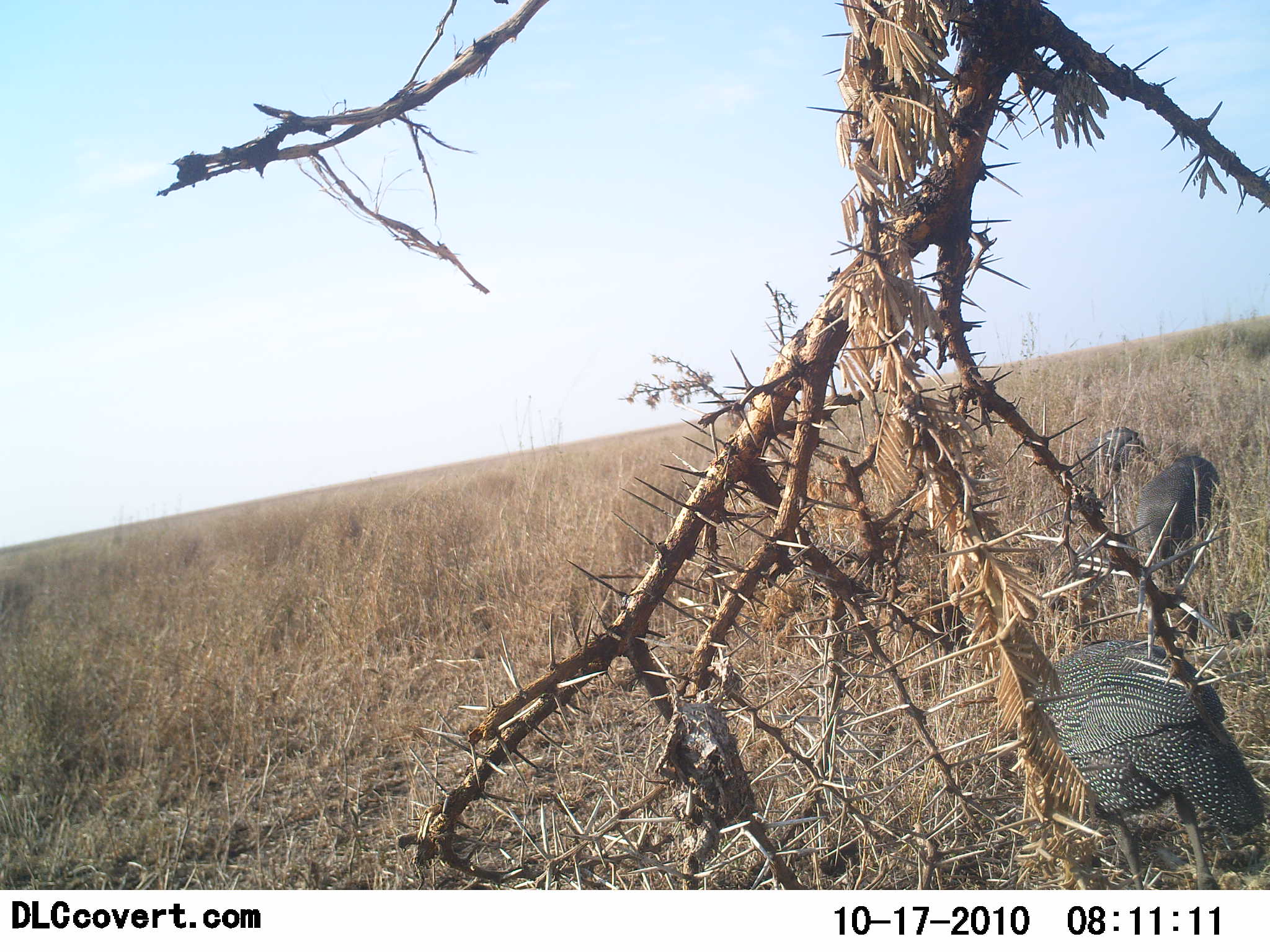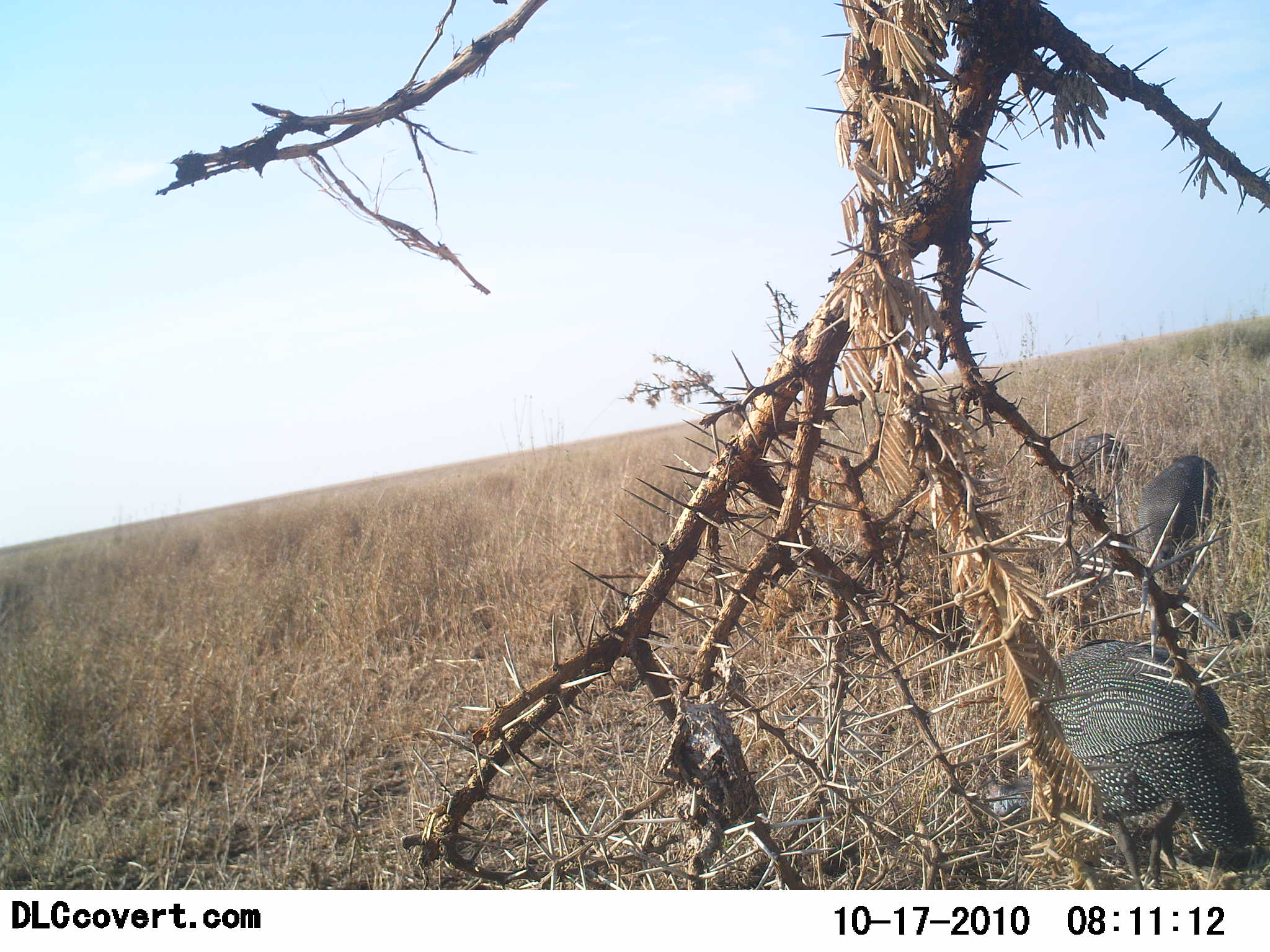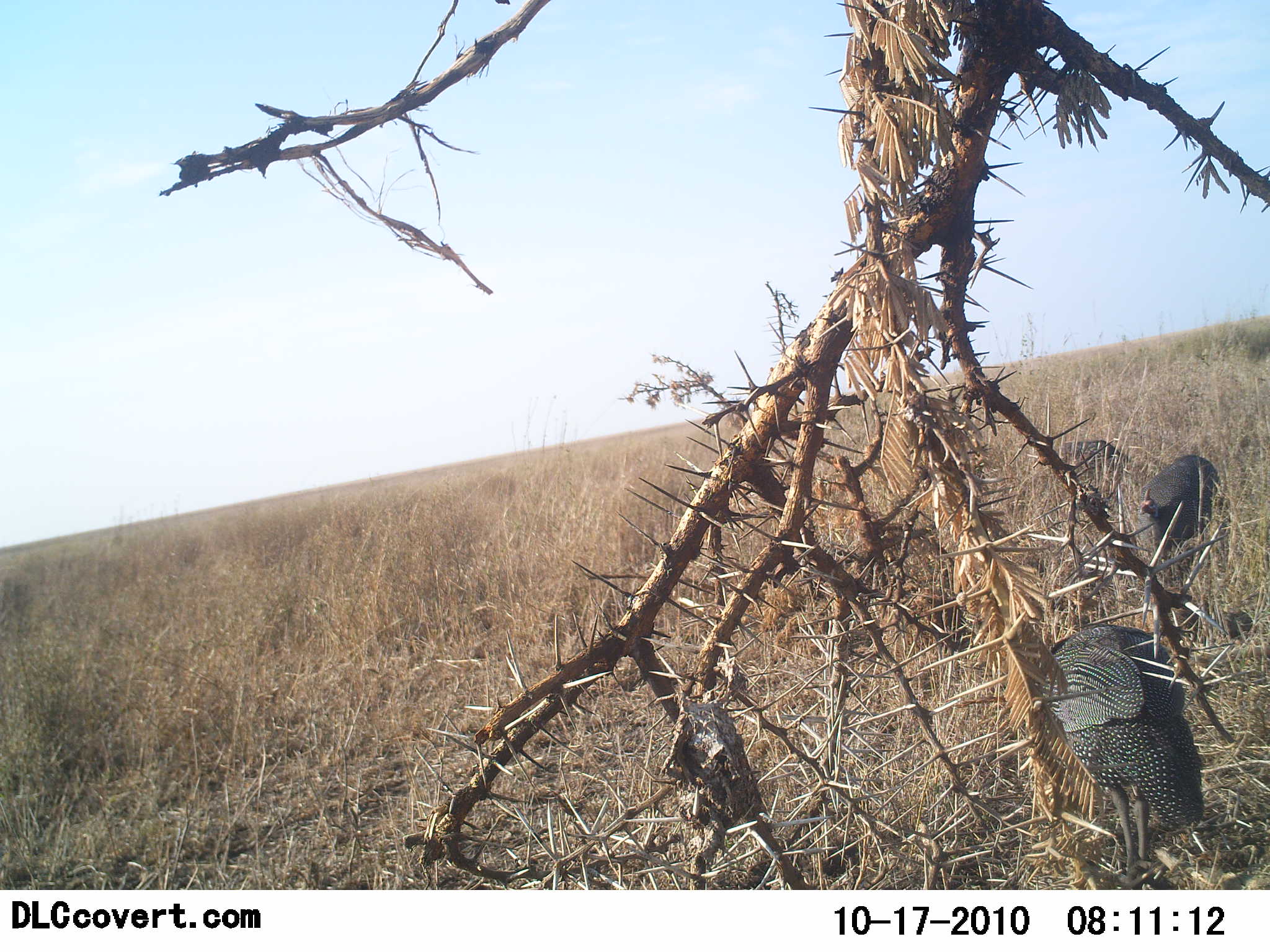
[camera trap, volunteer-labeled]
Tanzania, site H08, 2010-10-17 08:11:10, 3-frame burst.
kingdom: Animalia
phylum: Chordata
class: Aves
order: Galliformes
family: Numididae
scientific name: Numididae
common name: guinea fowl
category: guineafowl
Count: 3.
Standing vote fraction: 31%.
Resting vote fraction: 0%.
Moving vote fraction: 8%.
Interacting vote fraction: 0%.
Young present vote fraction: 0%.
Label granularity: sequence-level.